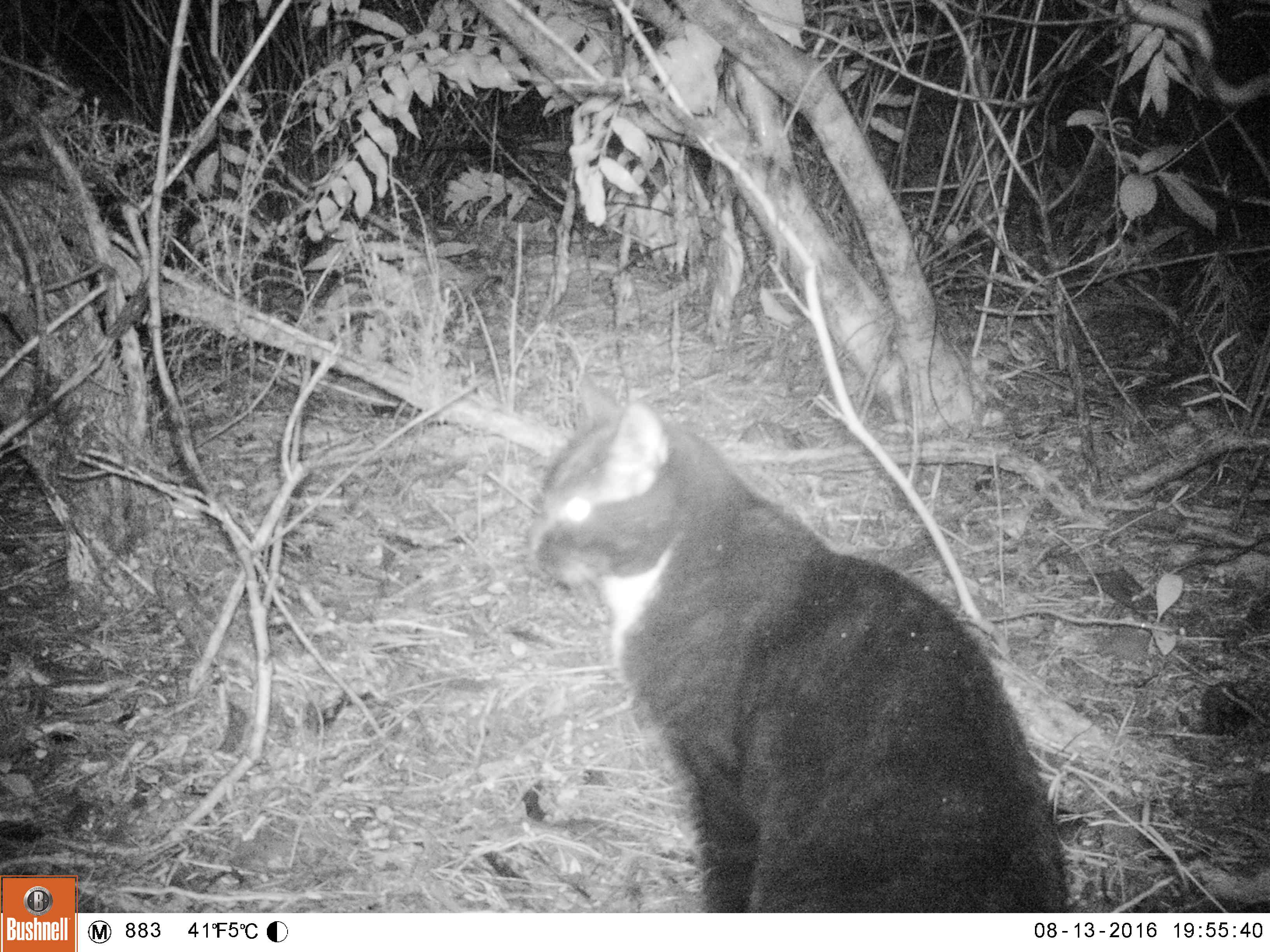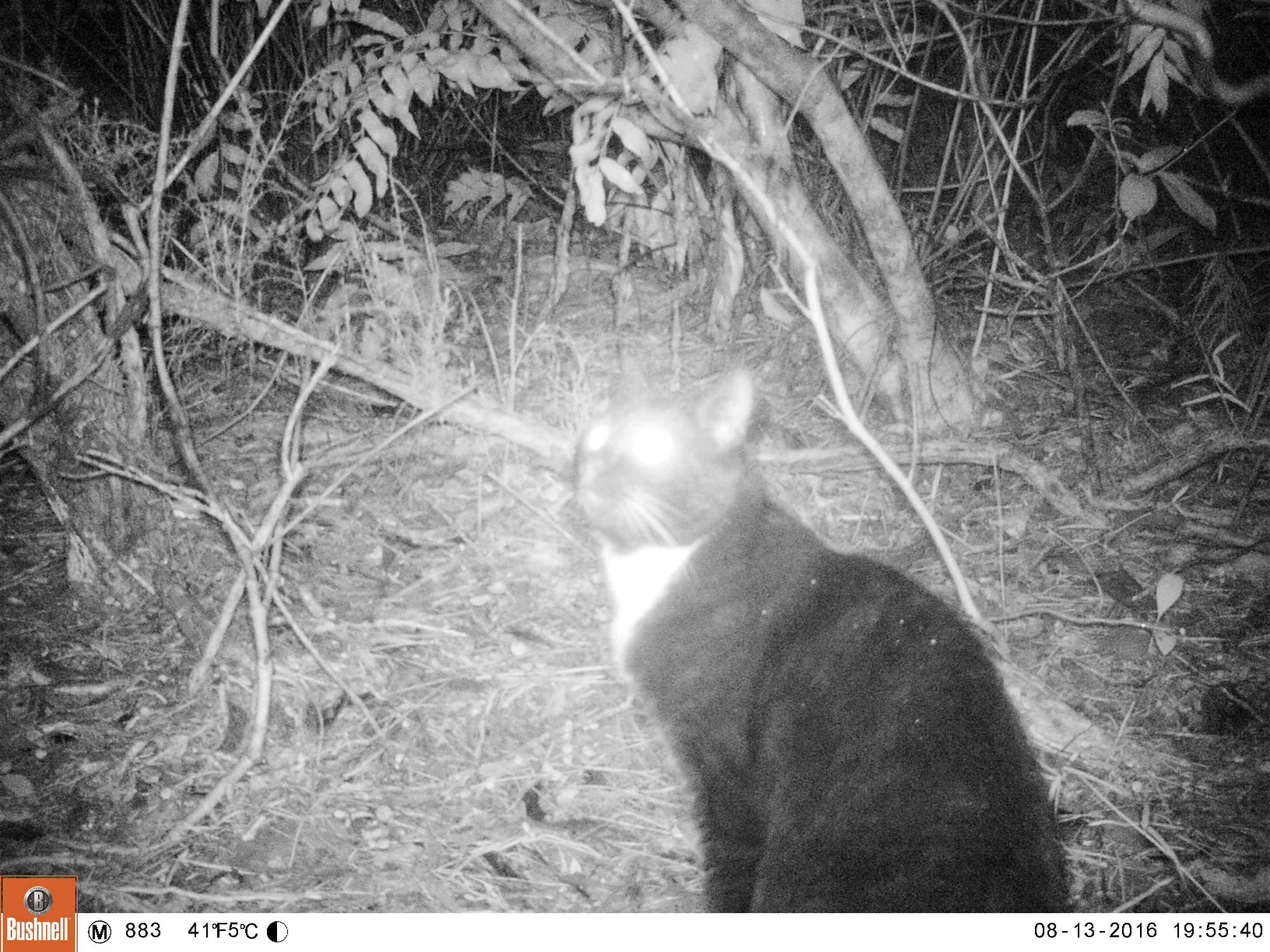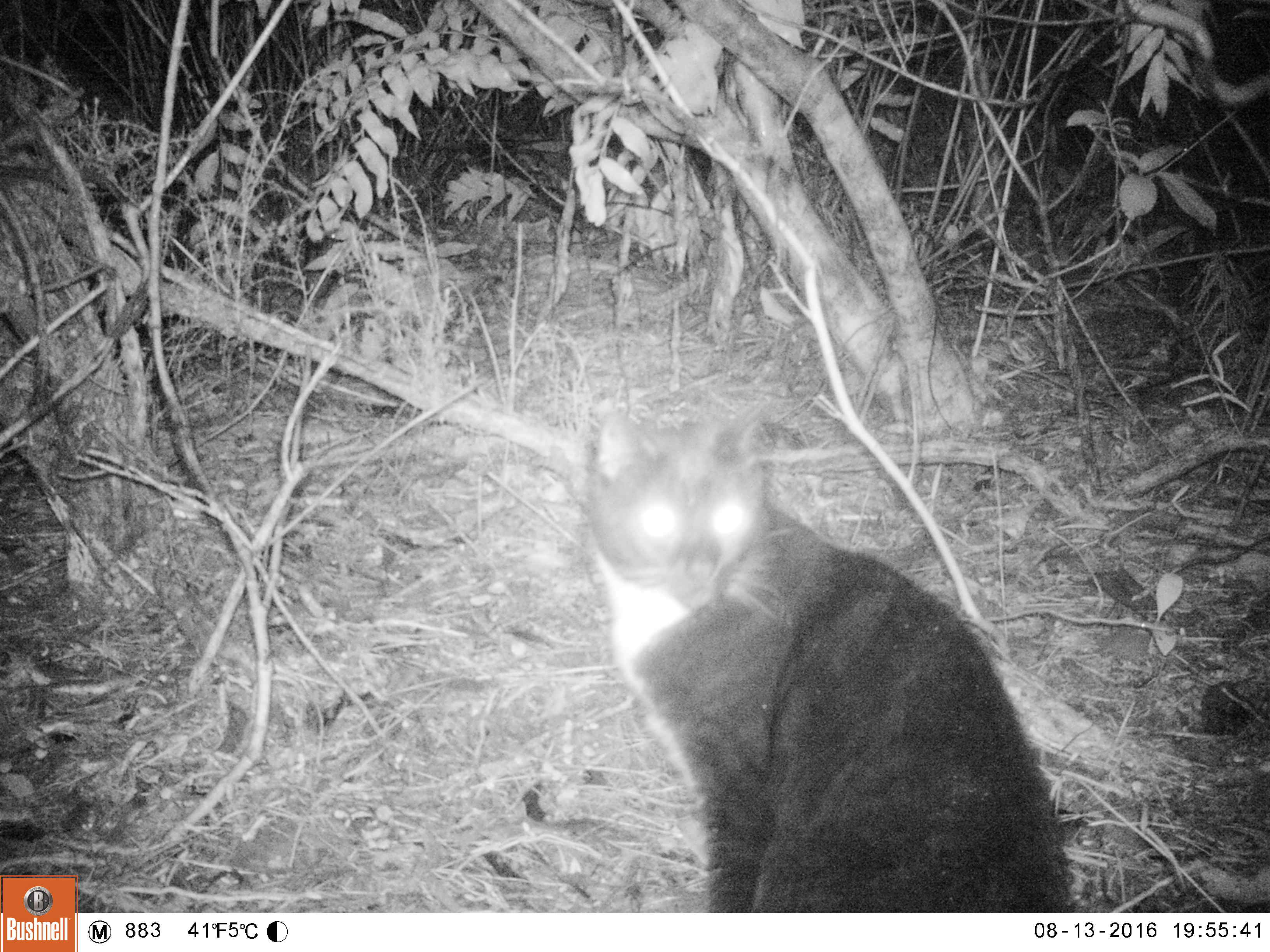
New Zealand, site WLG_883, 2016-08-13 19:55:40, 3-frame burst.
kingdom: Animalia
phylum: Chordata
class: Mammalia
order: Carnivora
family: Felidae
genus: Felis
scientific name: Felis catus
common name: domestic cat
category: cat